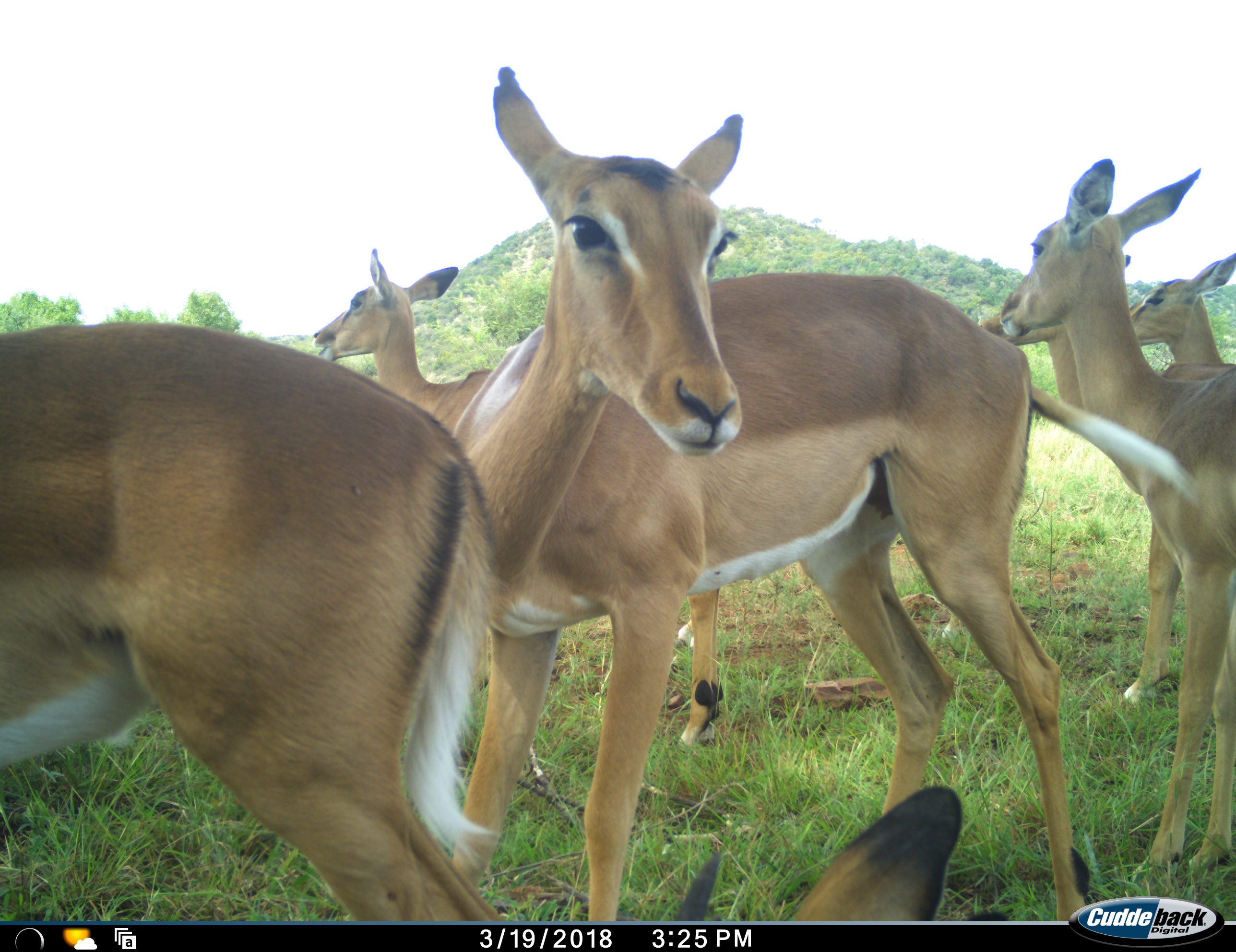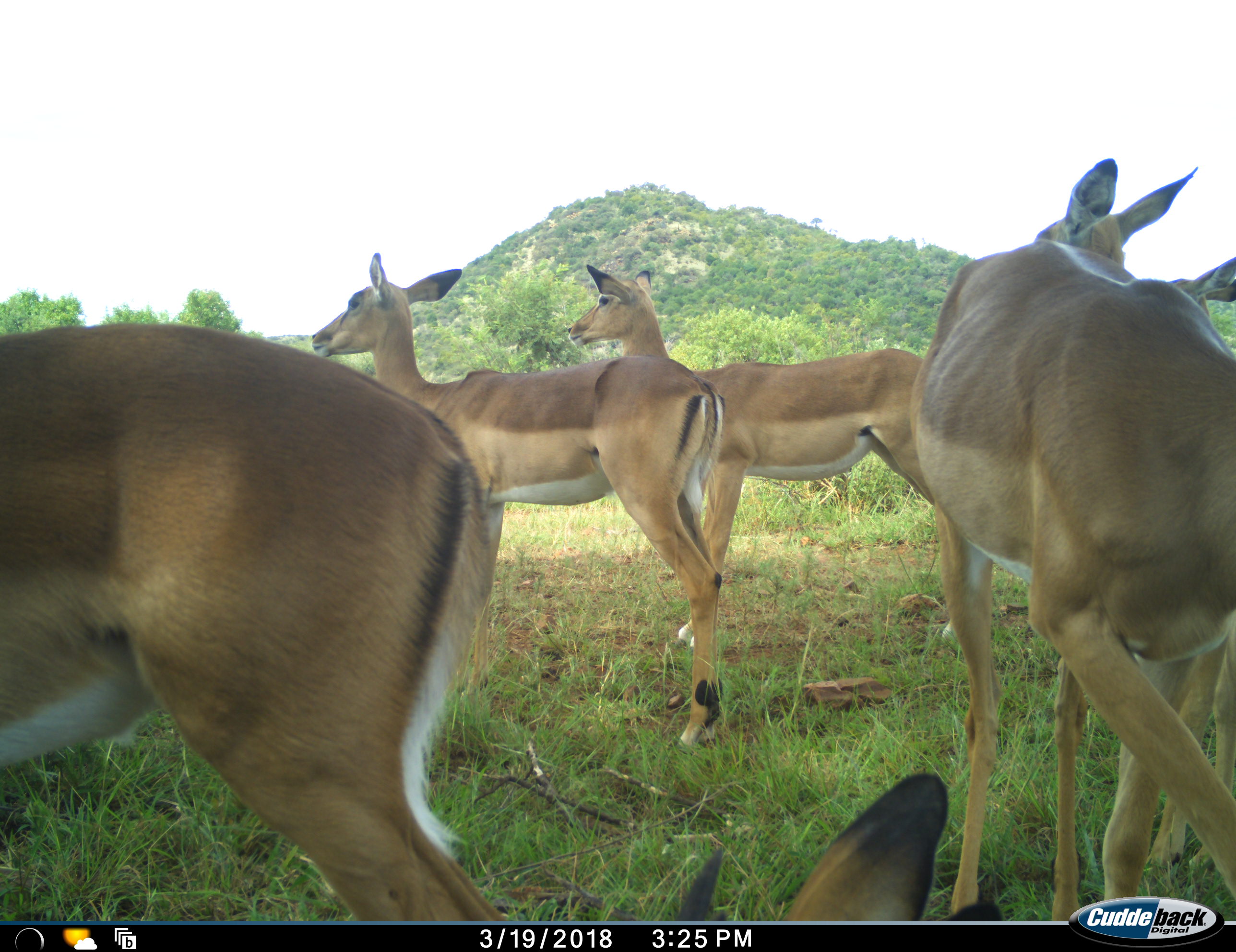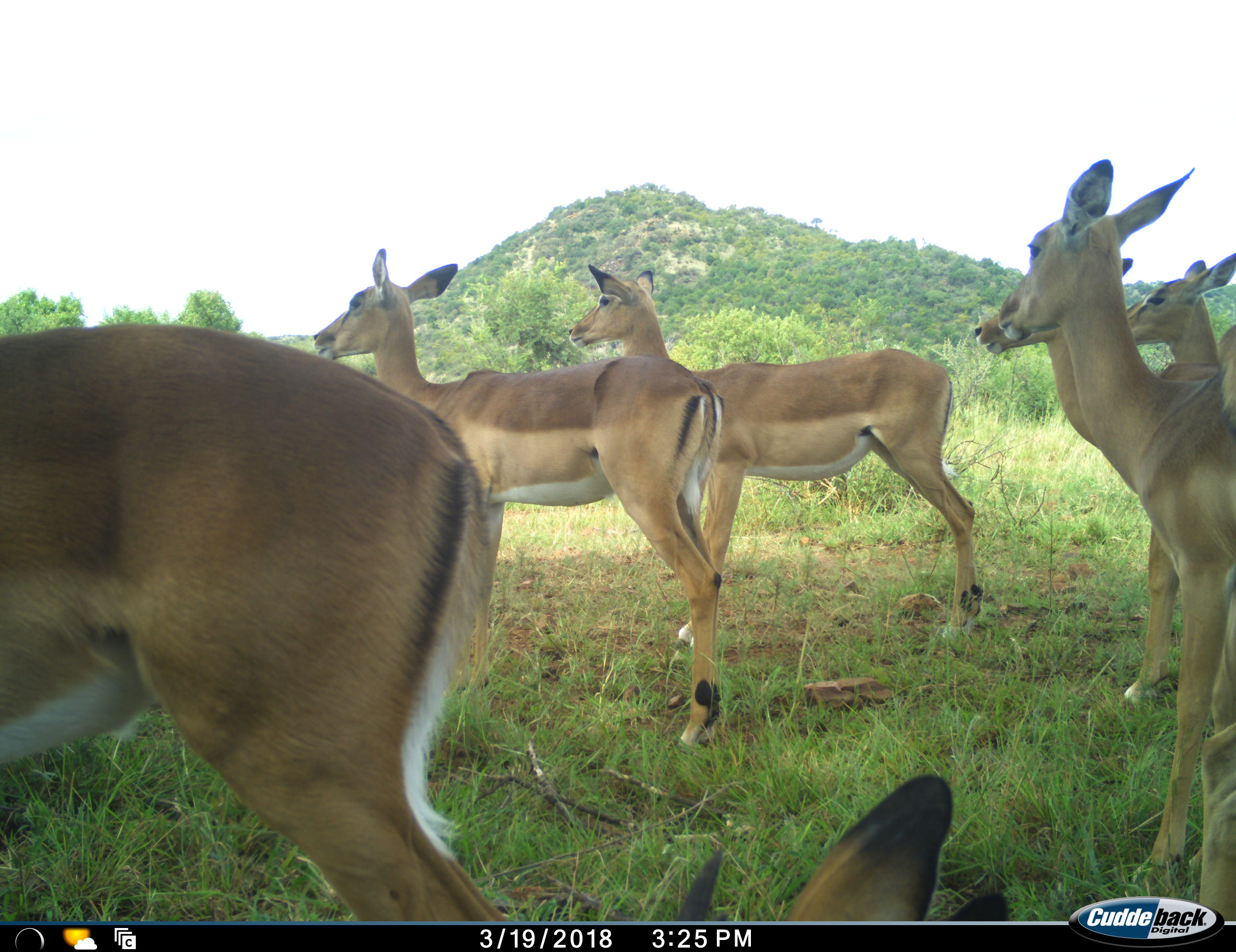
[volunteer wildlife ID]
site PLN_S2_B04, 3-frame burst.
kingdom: Animalia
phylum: Chordata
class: Mammalia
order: Artiodactyla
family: Bovidae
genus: Aepyceros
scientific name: Aepyceros melampus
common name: impala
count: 7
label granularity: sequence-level